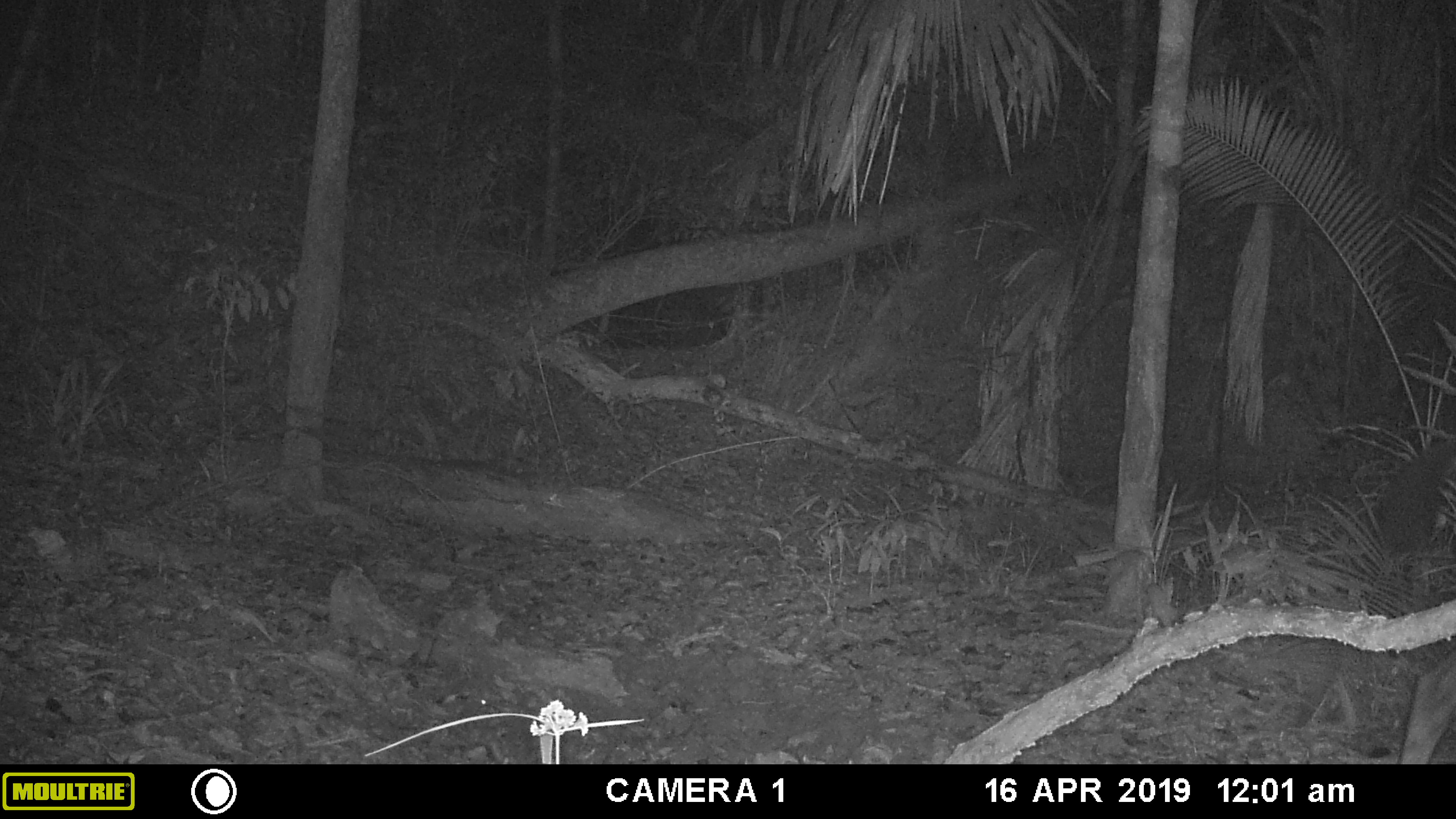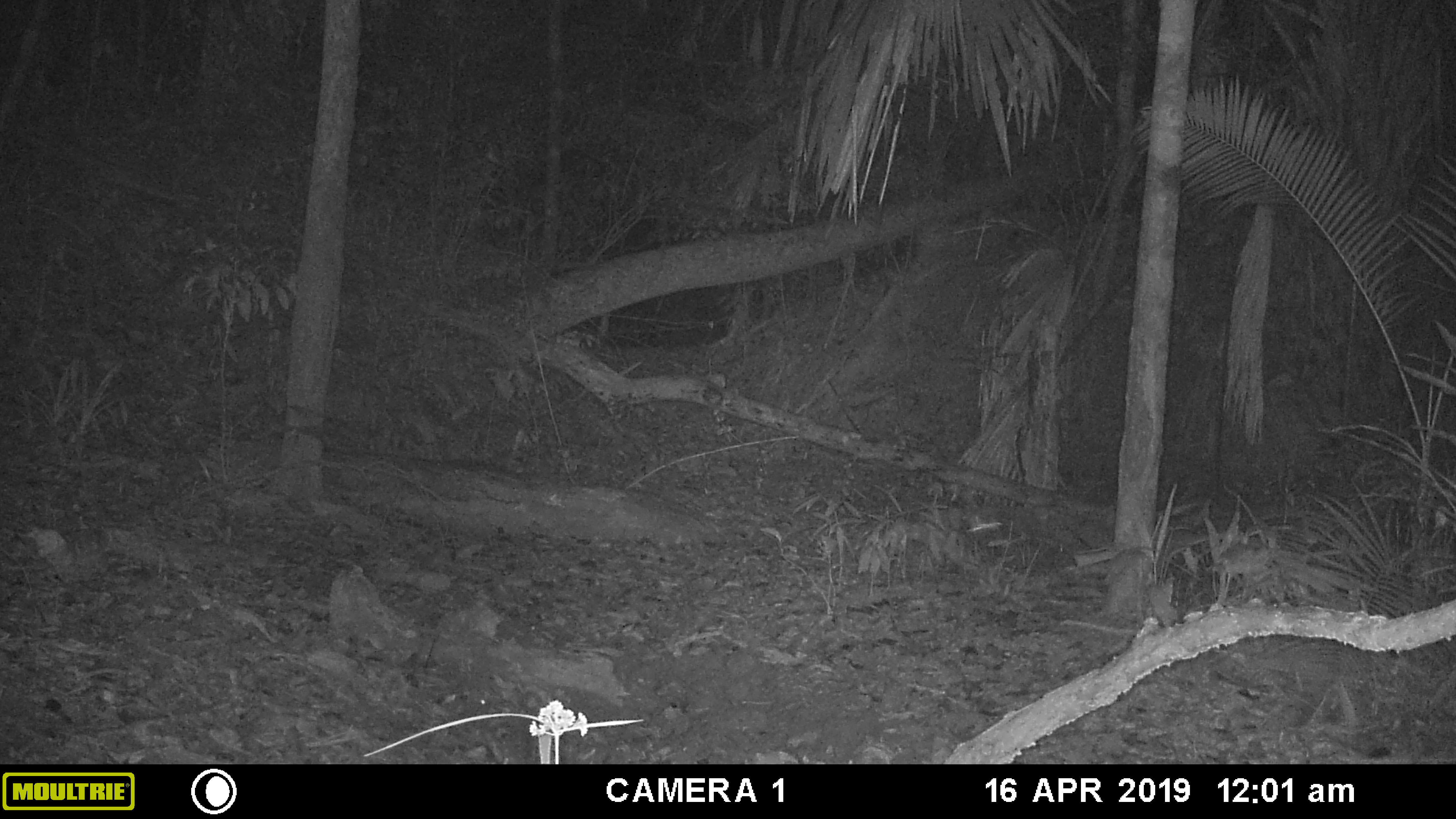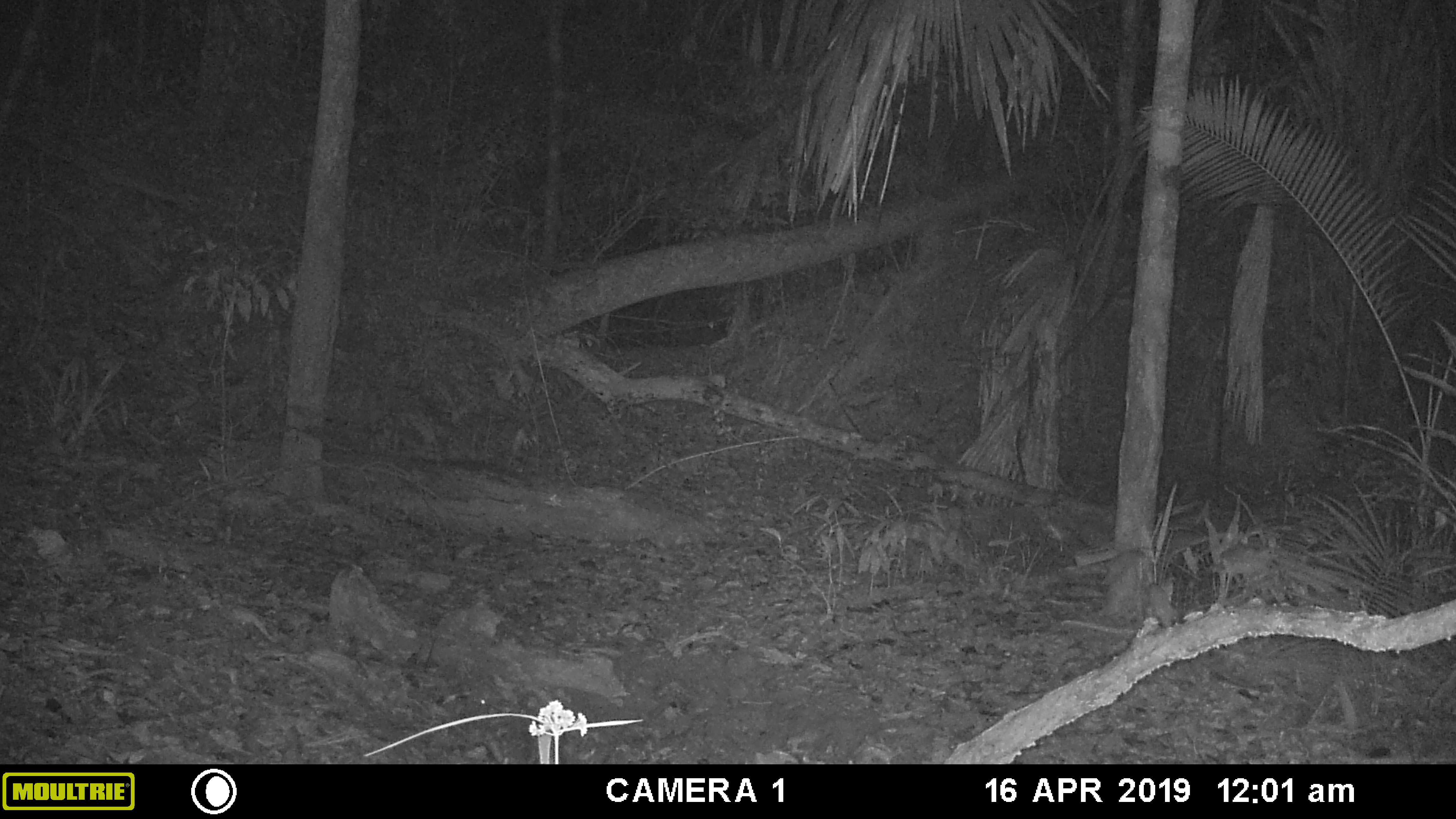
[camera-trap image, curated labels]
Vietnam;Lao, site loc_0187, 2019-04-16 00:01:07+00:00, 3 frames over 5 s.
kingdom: Animalia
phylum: Chordata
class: Mammalia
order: Artiodactyla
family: Cervidae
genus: Rusa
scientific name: Rusa unicolor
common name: sambar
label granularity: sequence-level